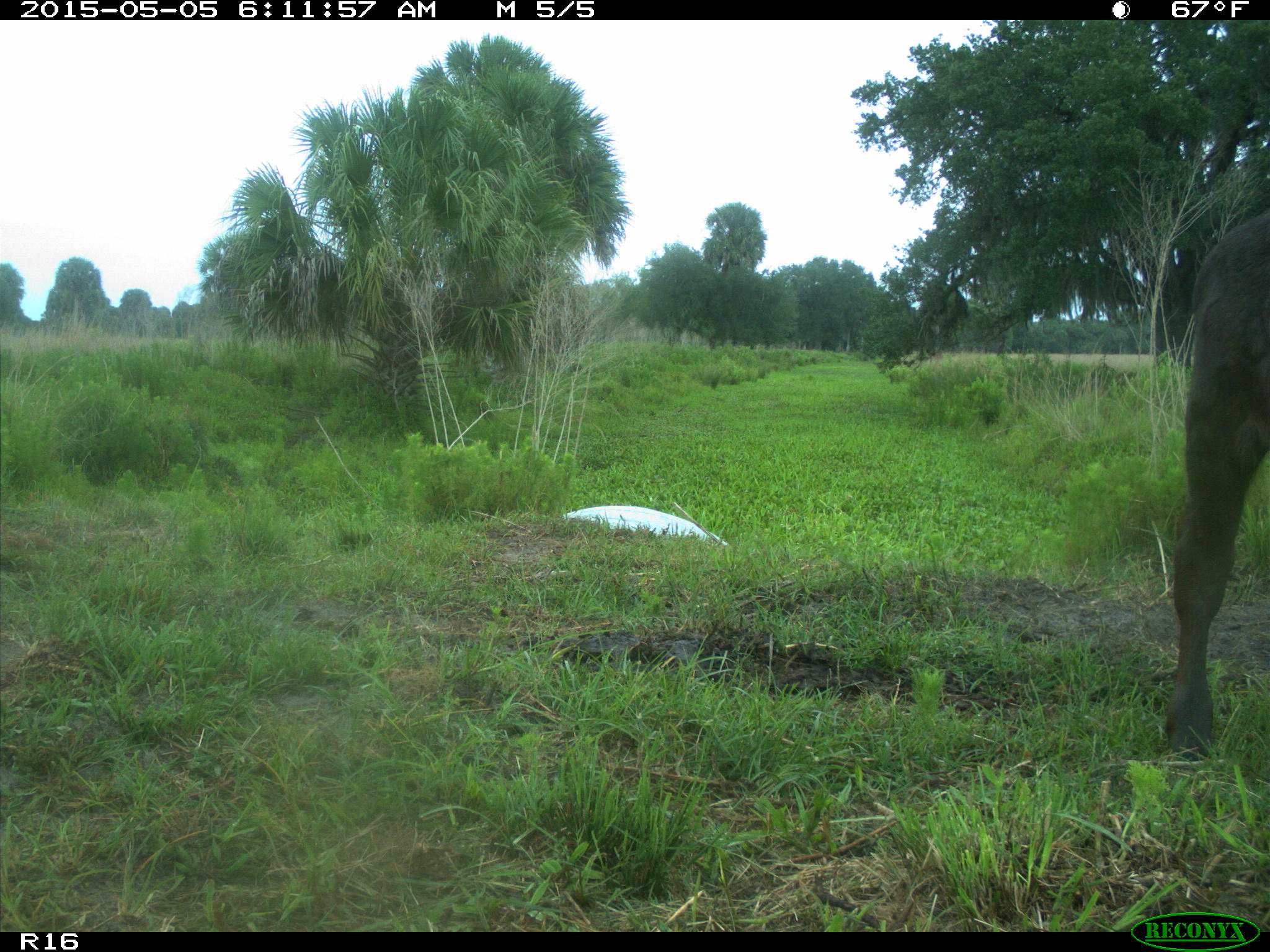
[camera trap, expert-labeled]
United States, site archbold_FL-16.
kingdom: Animalia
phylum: Chordata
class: Mammalia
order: Artiodactyla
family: Bovidae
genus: Bos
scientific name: Bos taurus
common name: domestic cow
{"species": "Bos taurus (domestic cow)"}